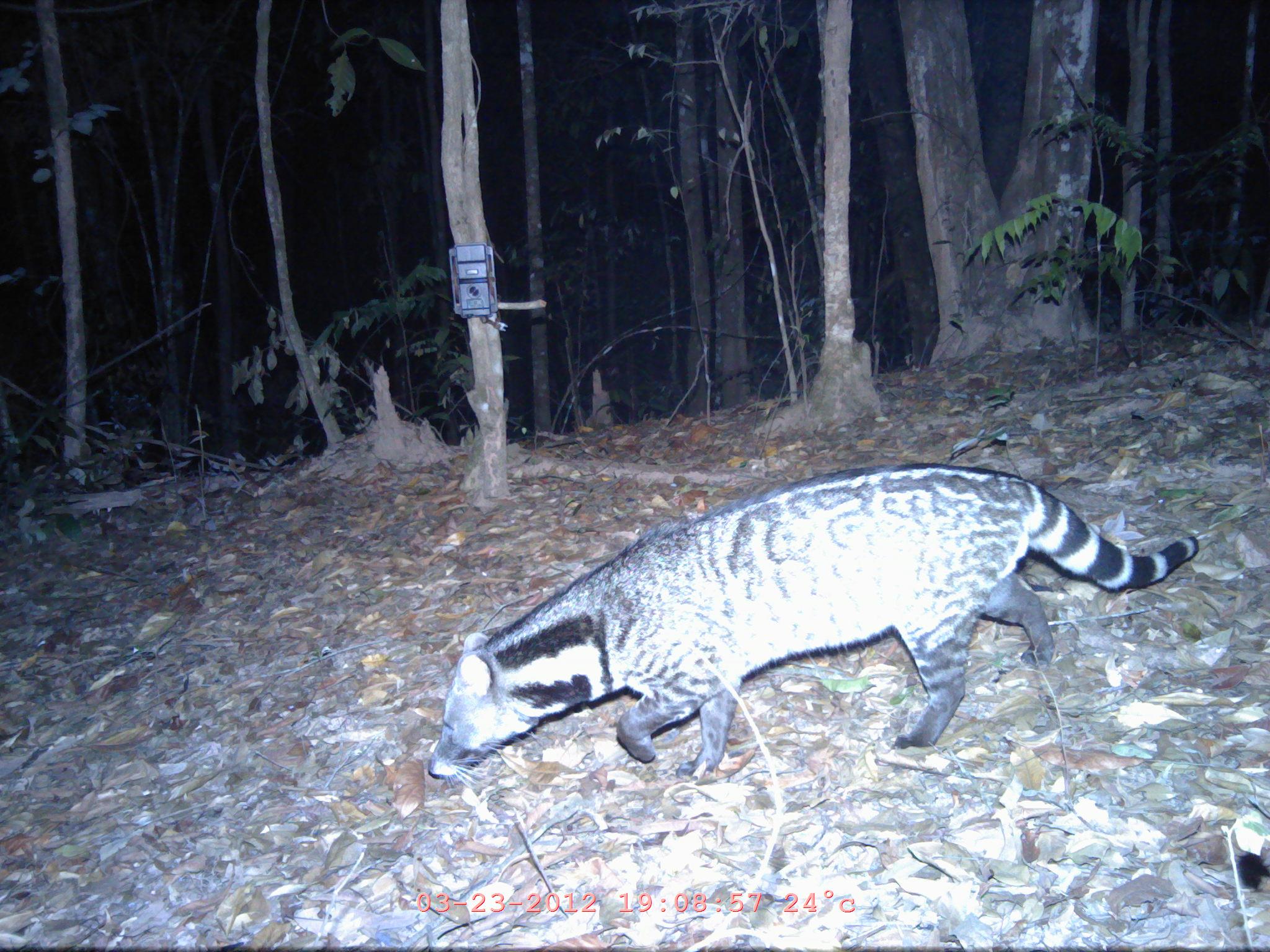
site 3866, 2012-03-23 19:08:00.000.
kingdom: Animalia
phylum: Chordata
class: Mammalia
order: Carnivora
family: Viverridae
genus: Viverra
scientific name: Viverra zibetha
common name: large indian civet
Viverra zibetha (large indian civet), count 1.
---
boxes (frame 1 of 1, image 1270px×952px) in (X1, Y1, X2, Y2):
viverra zibetha: (427, 461, 1198, 786)